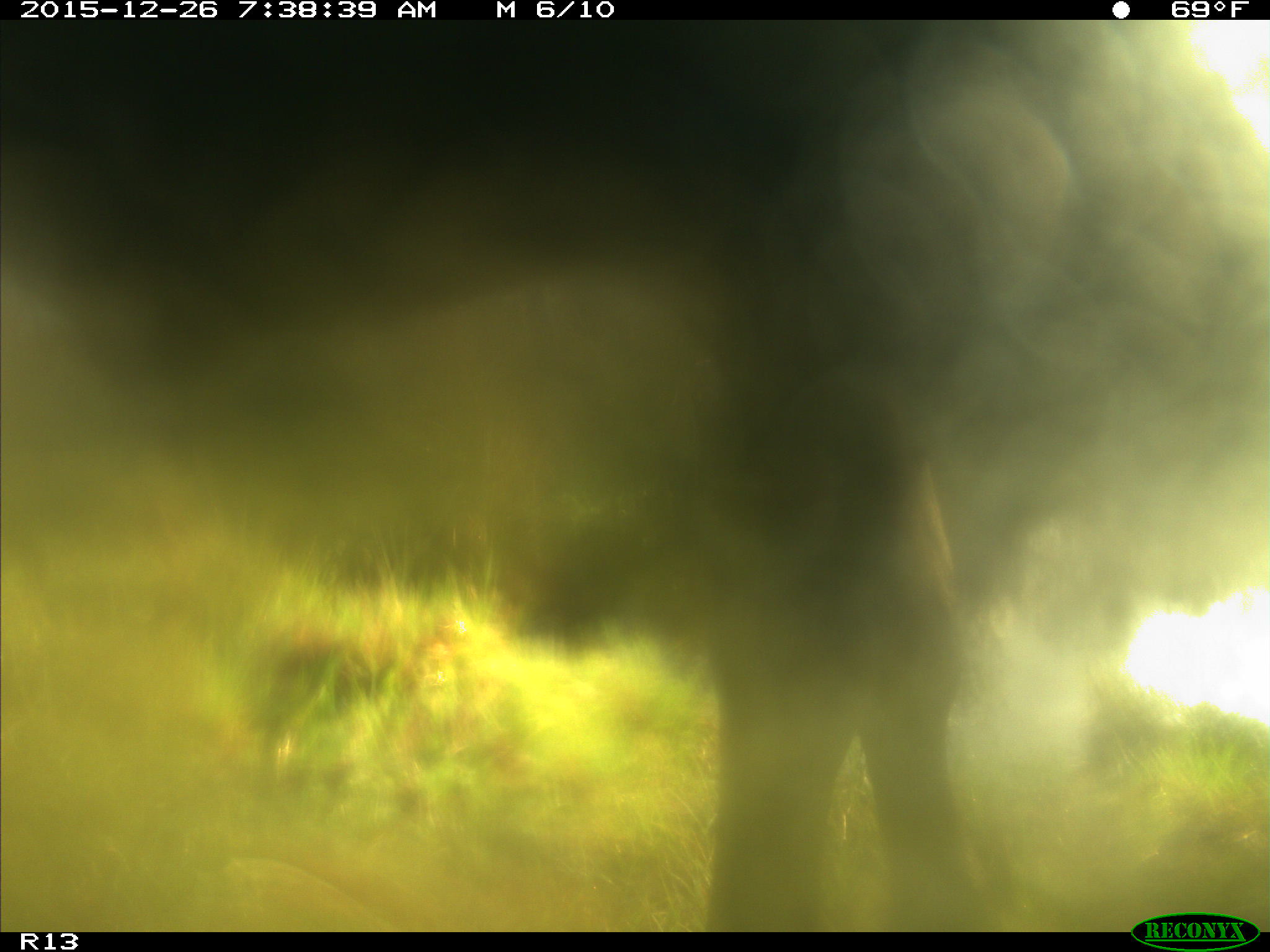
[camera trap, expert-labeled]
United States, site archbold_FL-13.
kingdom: Animalia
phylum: Chordata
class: Mammalia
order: Artiodactyla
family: Bovidae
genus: Bos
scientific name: Bos taurus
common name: domestic cow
Bos taurus (domestic cow).